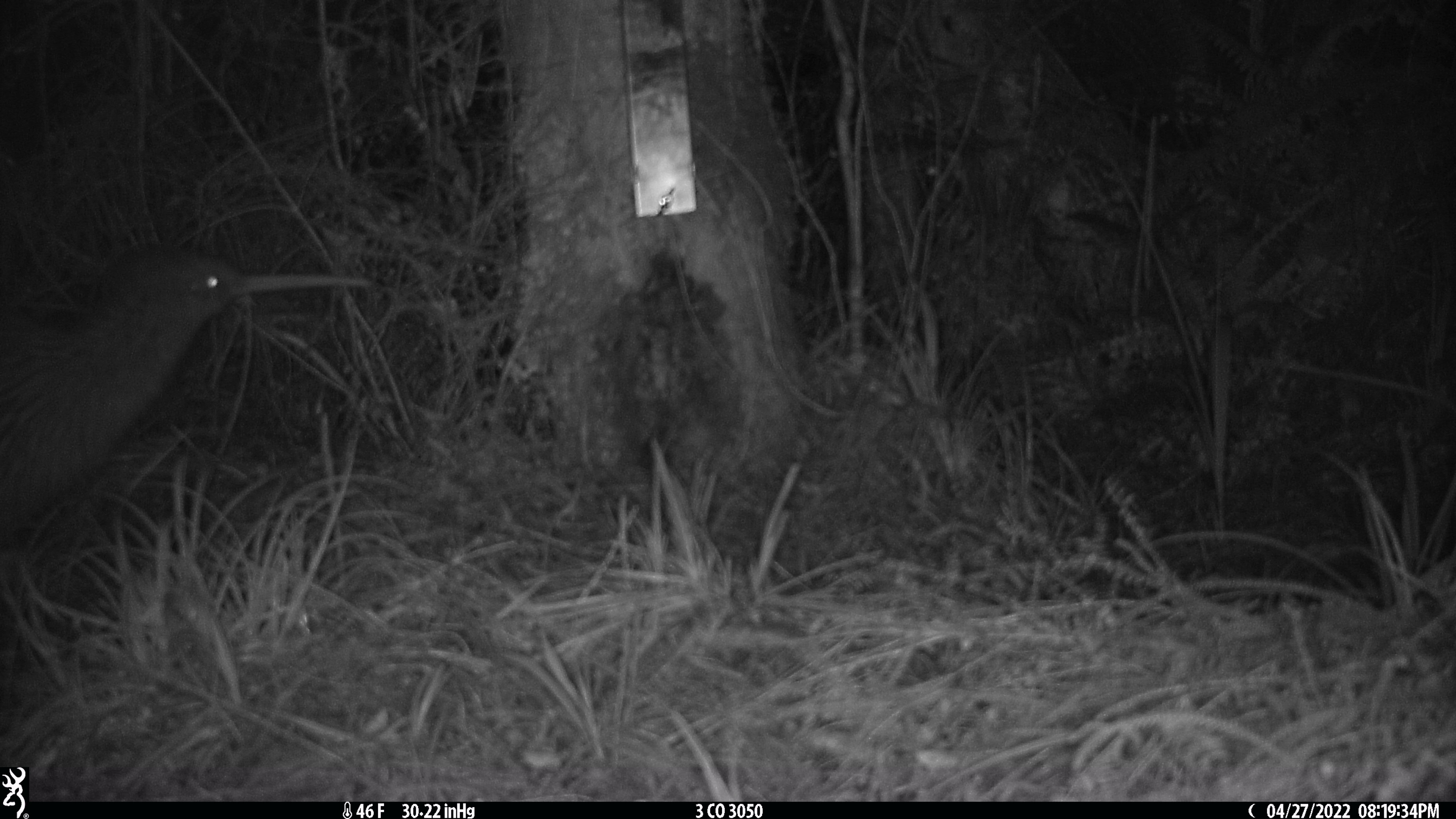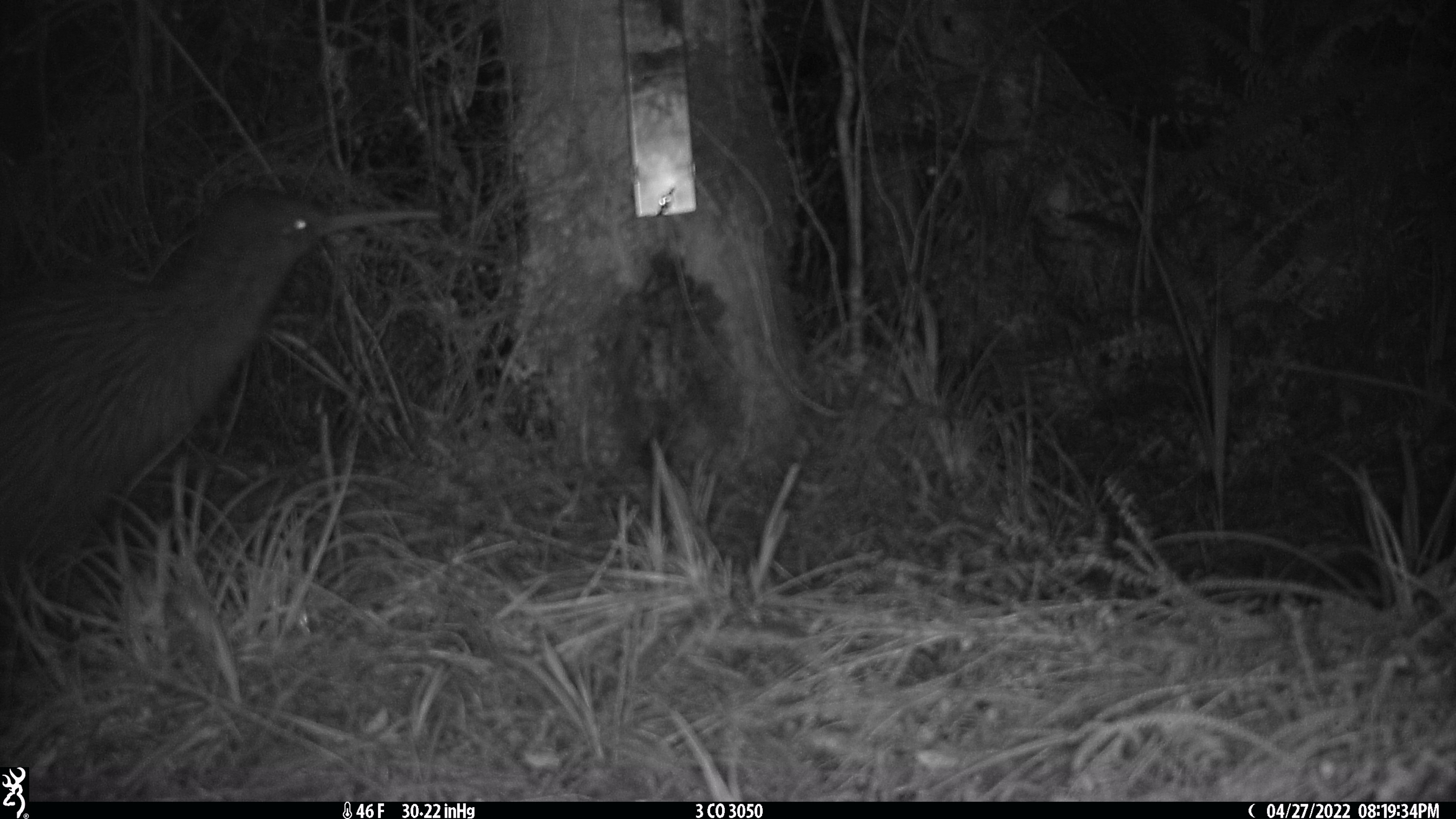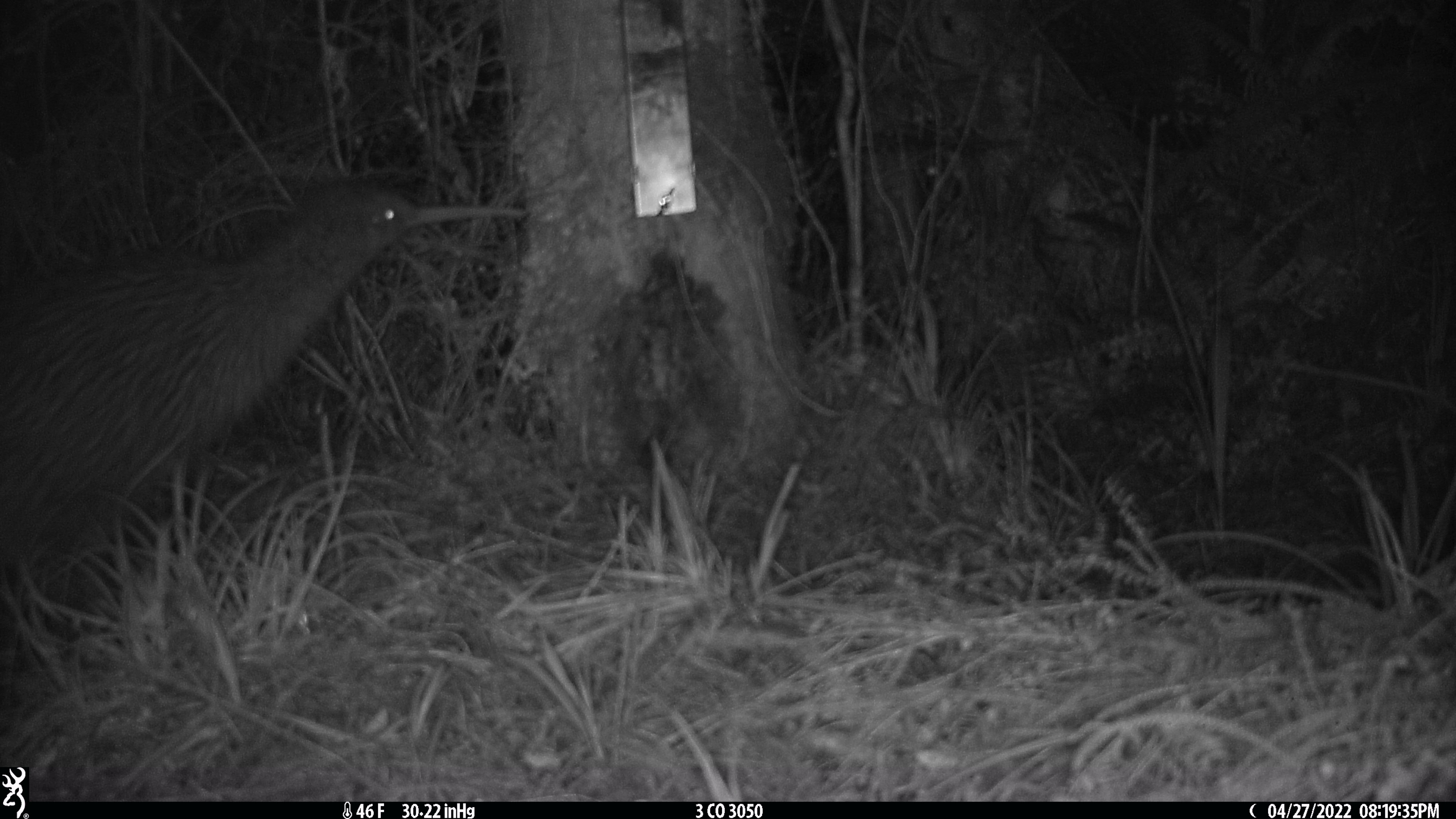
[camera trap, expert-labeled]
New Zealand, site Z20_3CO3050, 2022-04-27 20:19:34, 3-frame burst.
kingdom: Animalia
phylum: Chordata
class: Aves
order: Apterygiformes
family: Apterygidae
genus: Apteryx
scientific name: Apteryx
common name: kiwi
Kiwi (Apteryx).